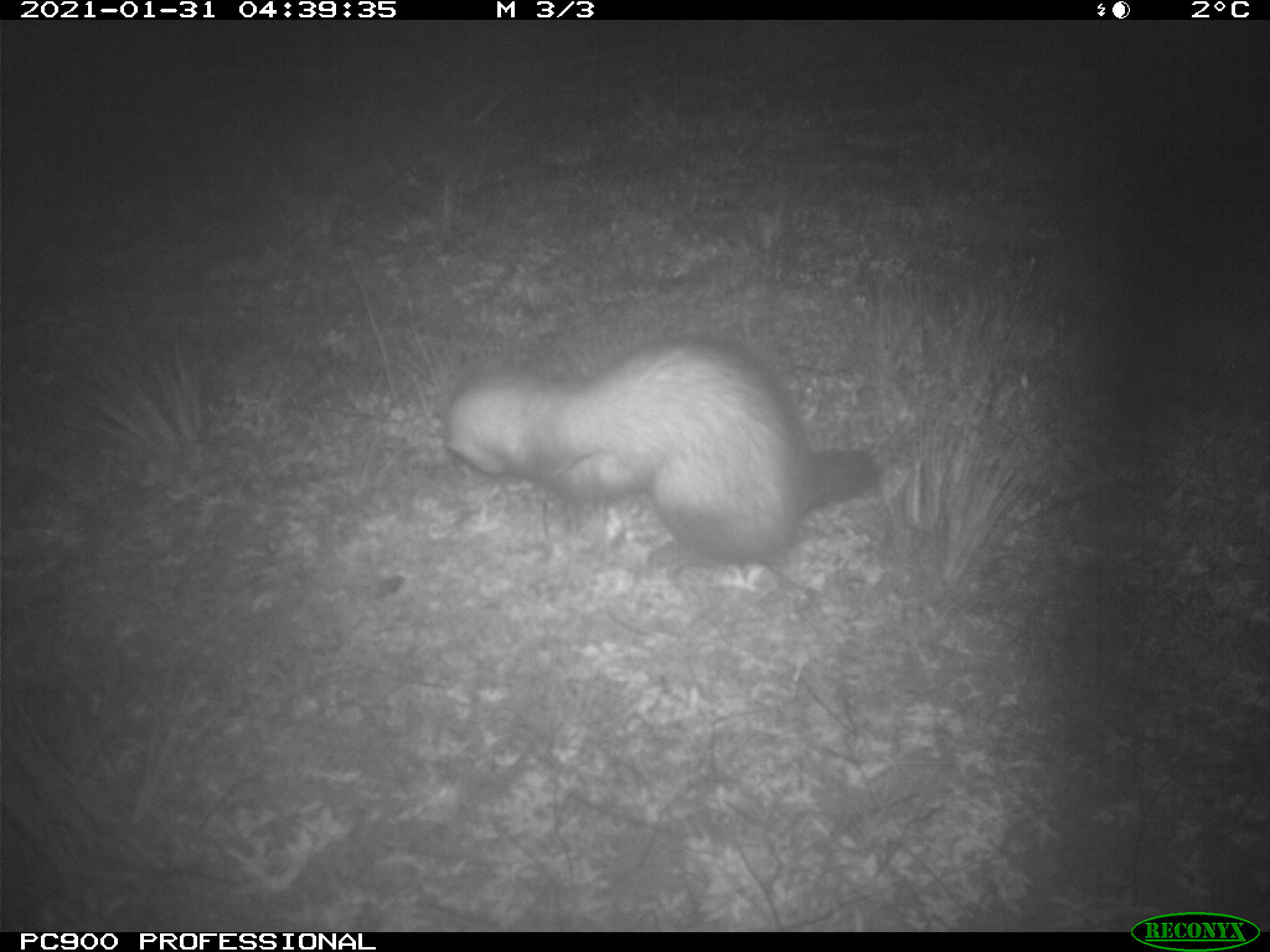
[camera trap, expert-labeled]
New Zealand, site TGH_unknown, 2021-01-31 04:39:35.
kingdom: Animalia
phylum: Chordata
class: Mammalia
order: Carnivora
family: Mustelidae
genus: Mustela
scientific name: Mustela furo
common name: ferret